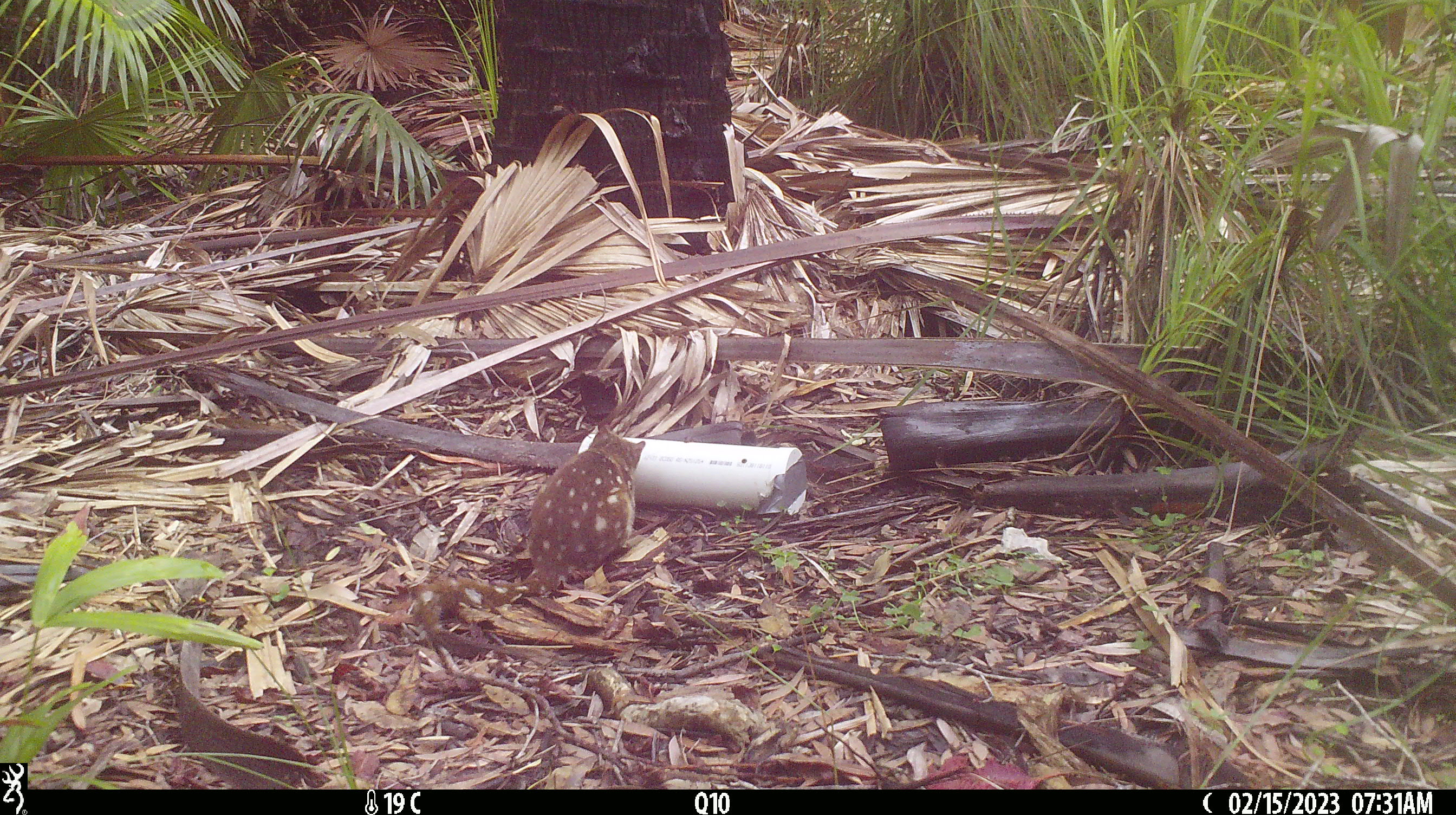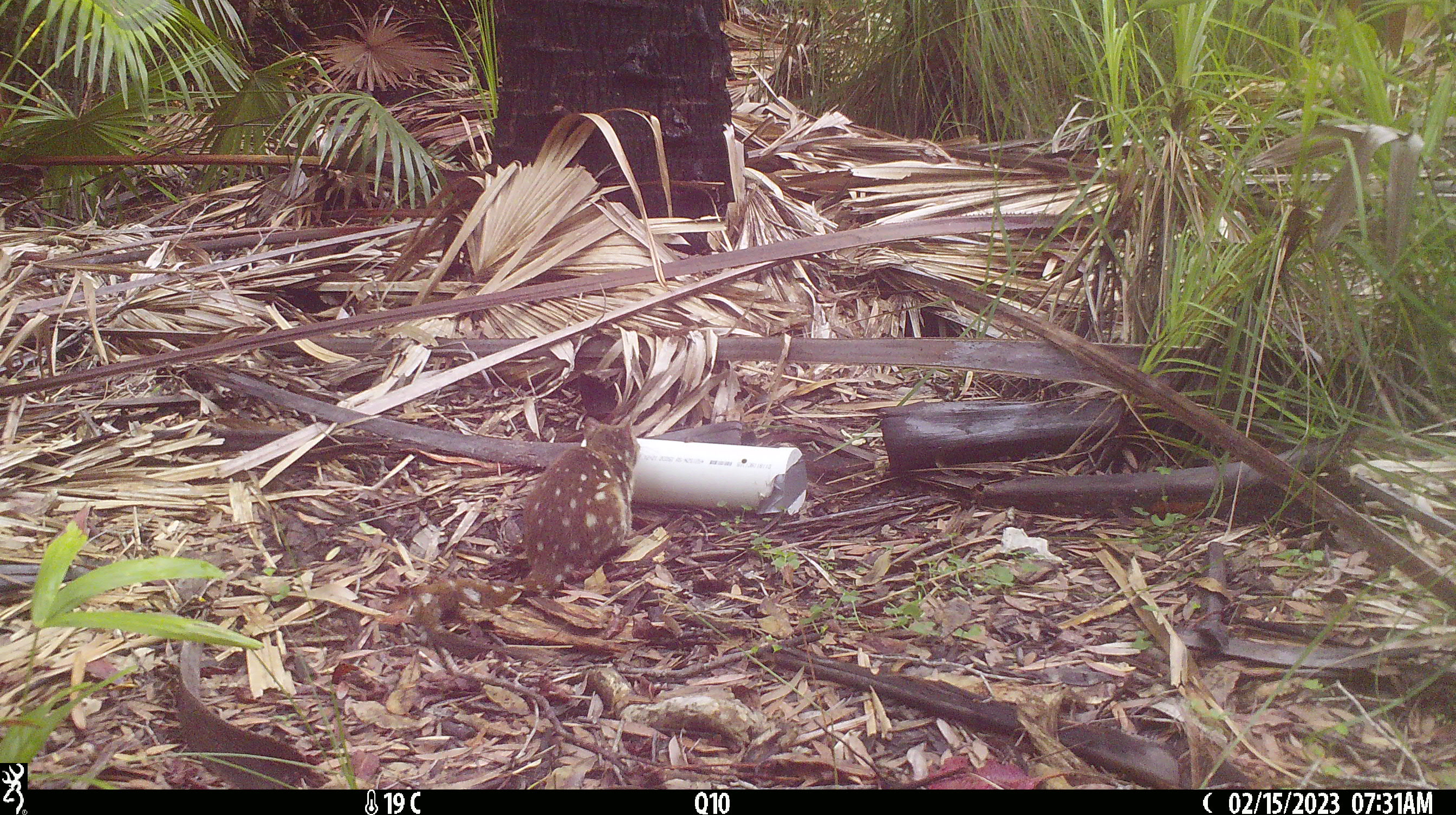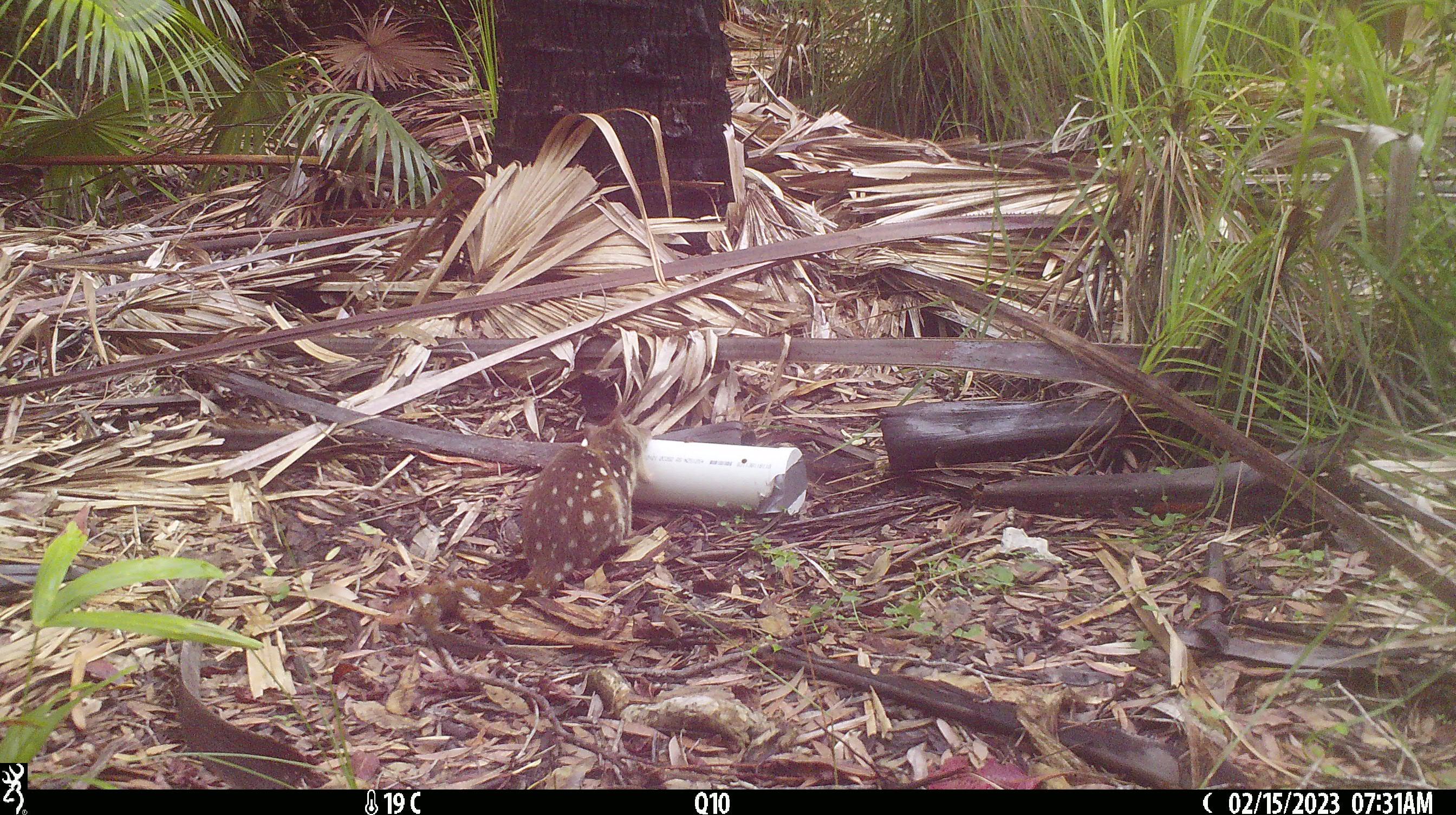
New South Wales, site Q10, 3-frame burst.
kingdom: Animalia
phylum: Chordata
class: Mammalia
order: Dasyuromorphia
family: Dasyuridae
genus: Dasyurus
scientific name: Dasyurus maculatus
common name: spotted-tailed quoll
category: quoll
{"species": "quoll (spotted-tailed quoll) (Dasyurus maculatus)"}